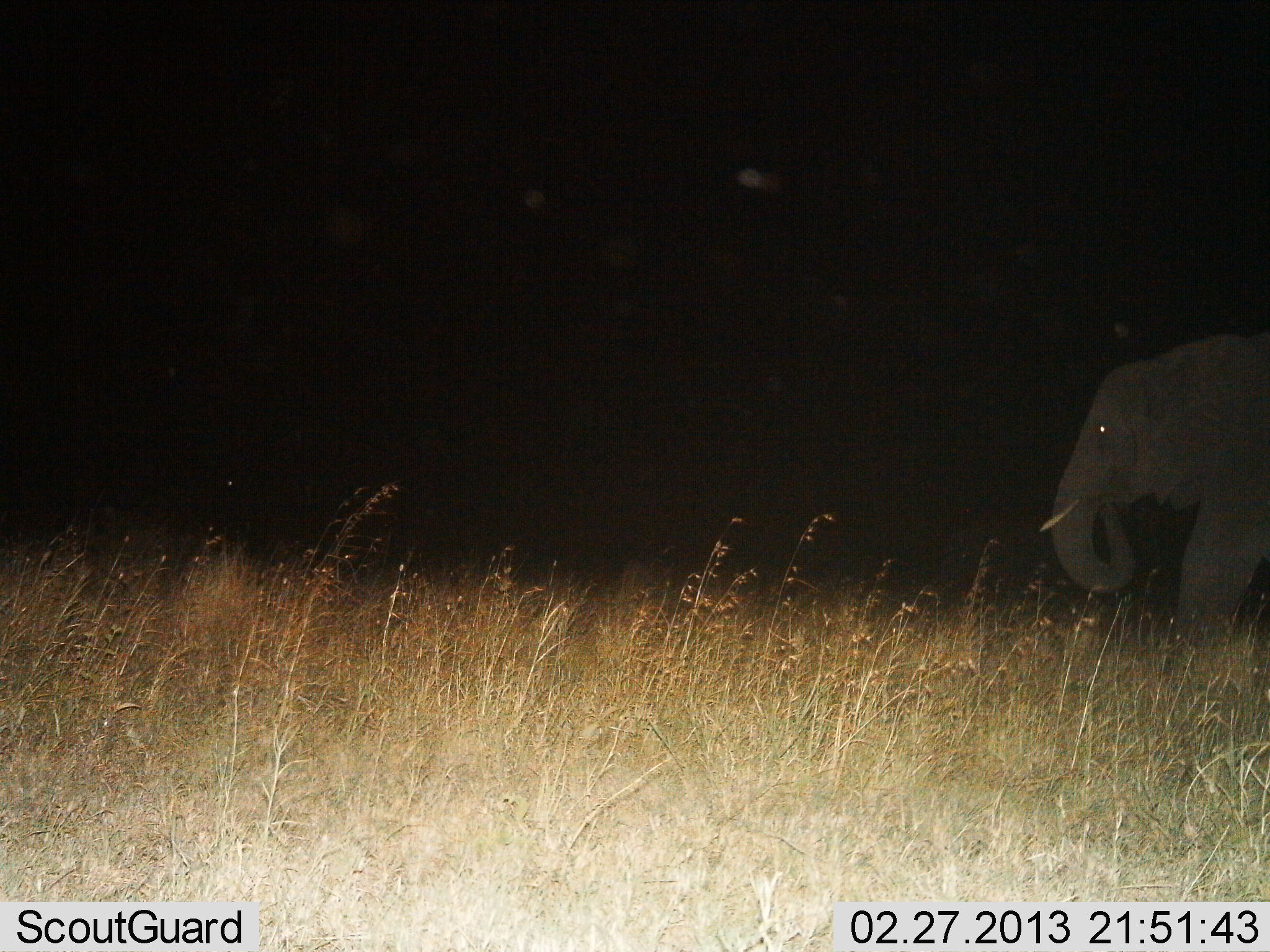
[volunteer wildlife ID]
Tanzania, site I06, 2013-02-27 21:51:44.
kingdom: Animalia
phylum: Chordata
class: Mammalia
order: Proboscidea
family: Elephantidae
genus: Loxodonta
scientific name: Loxodonta africana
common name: african bush elephant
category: elephant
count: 1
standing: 28%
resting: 3%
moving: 45%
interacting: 0%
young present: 0%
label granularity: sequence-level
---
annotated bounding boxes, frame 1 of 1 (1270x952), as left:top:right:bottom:
animal: 1039:329:1269:649